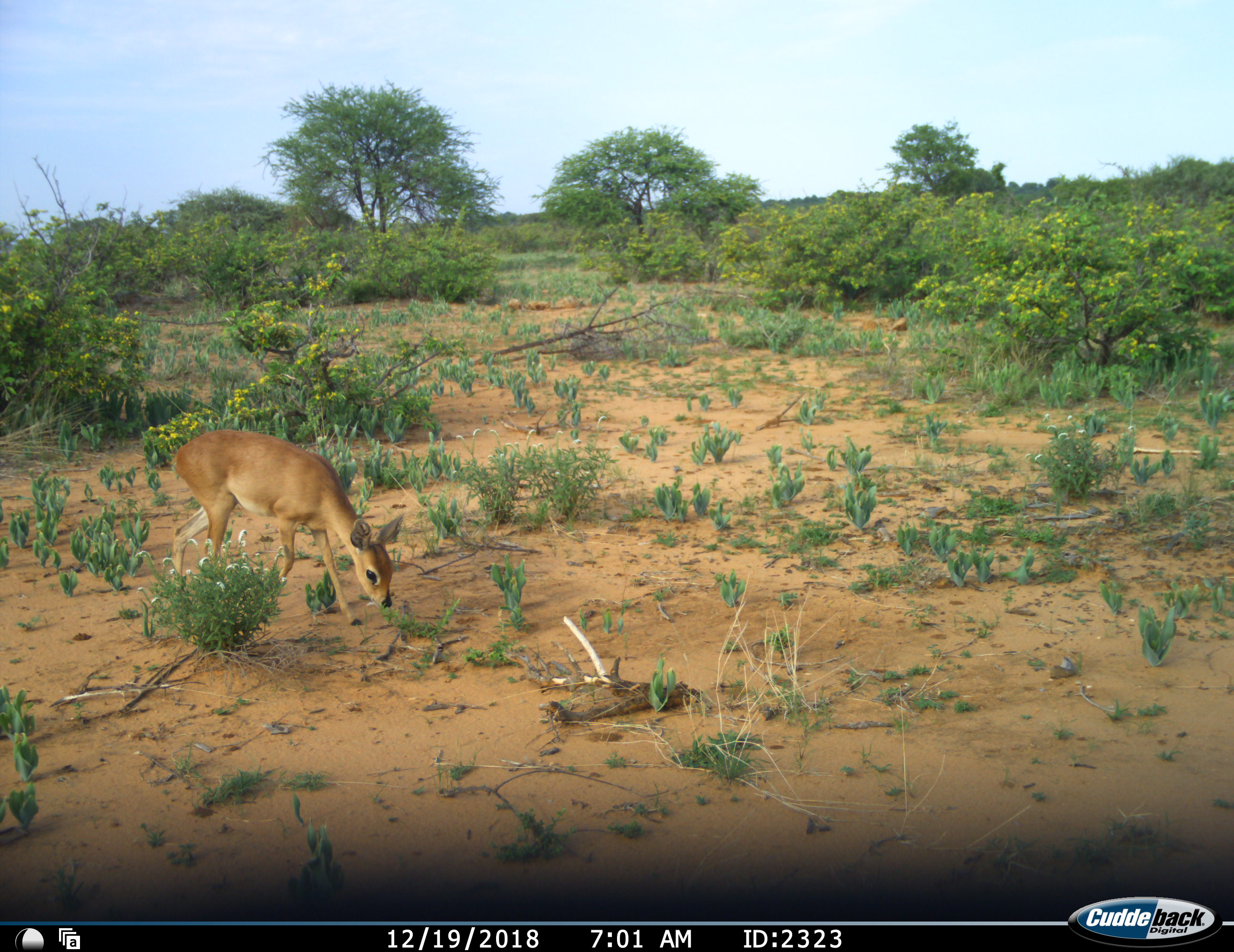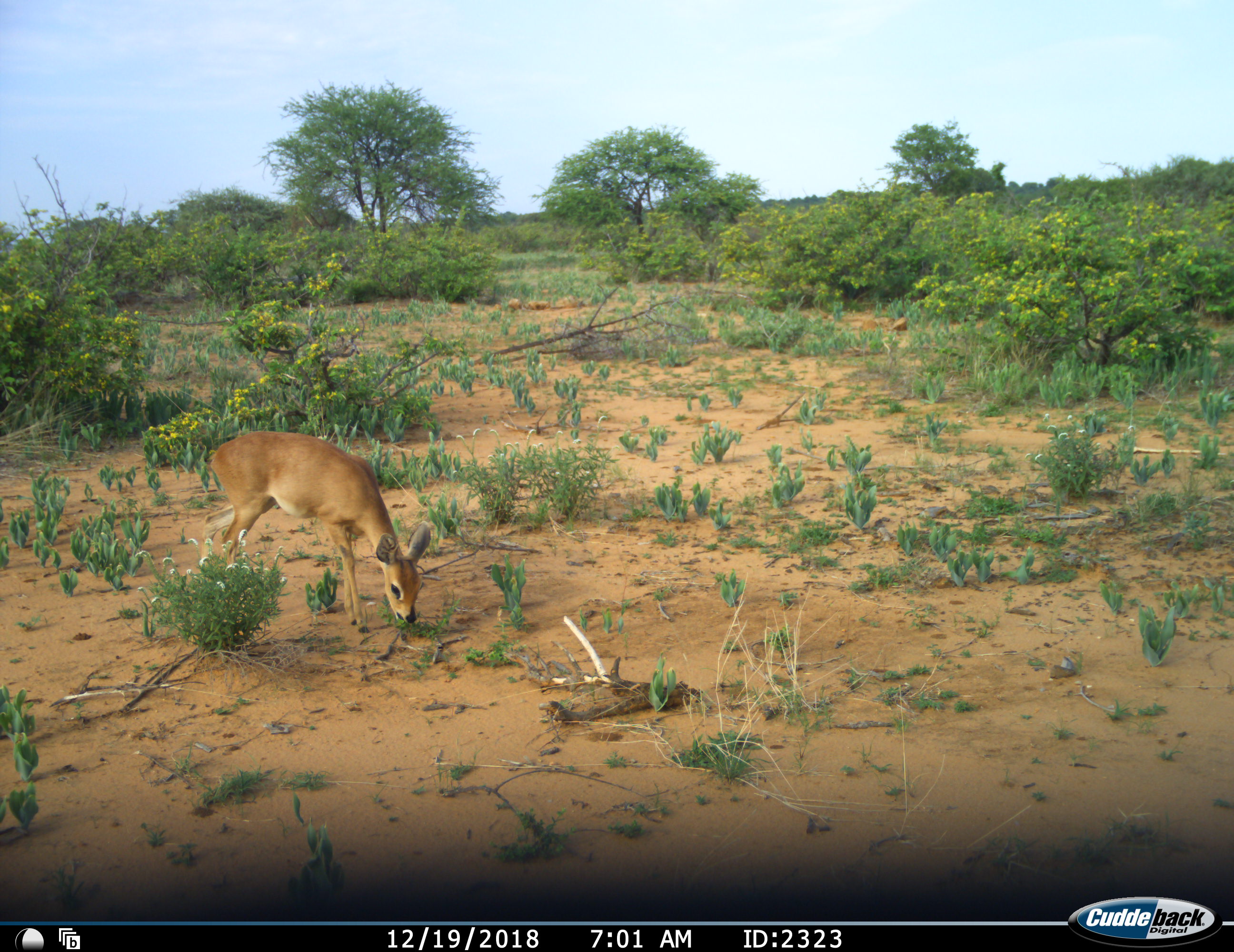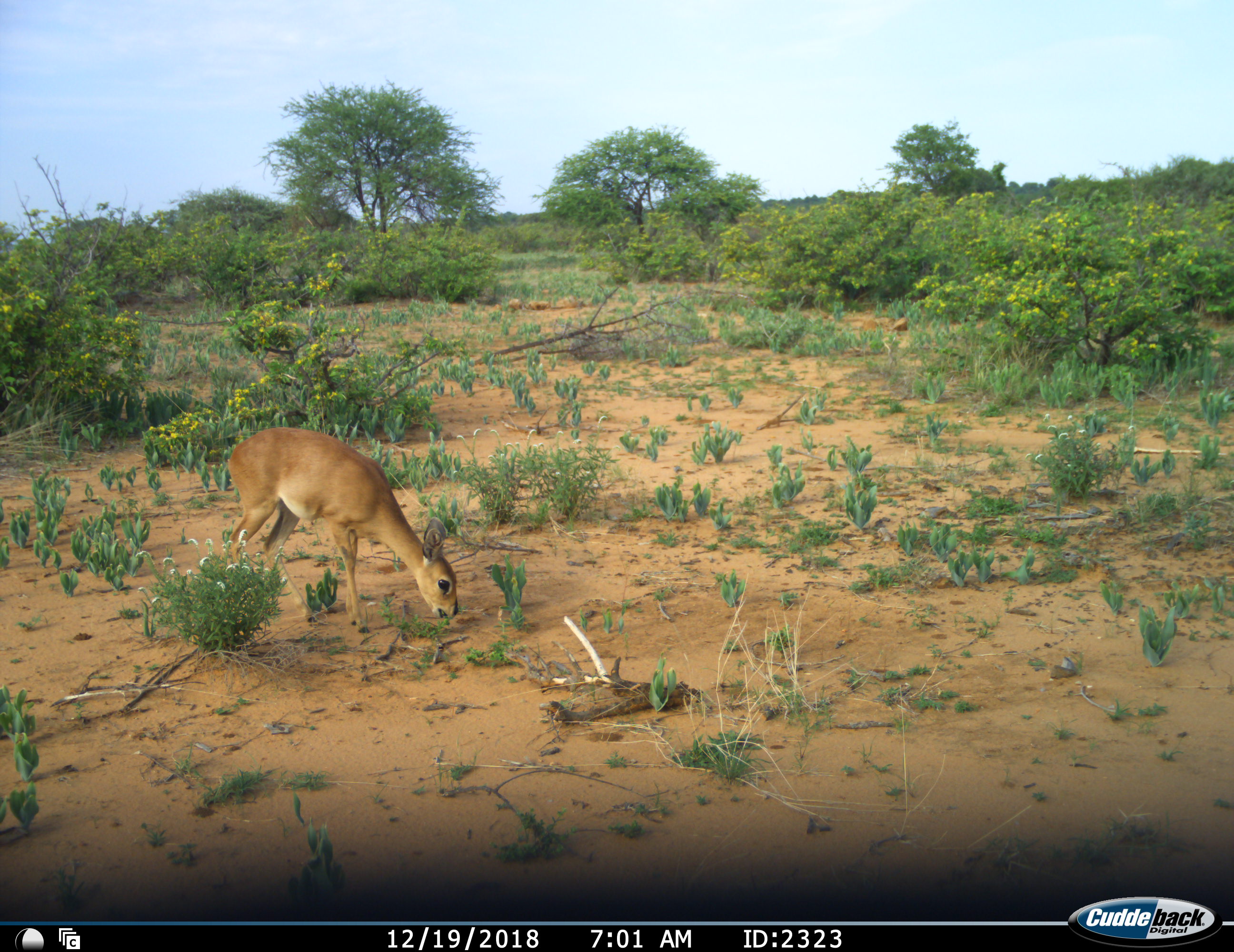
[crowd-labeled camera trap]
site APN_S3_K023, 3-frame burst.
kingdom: Animalia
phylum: Chordata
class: Mammalia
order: Artiodactyla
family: Bovidae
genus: Raphicerus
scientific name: Raphicerus campestris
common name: steenbok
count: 1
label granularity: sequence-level